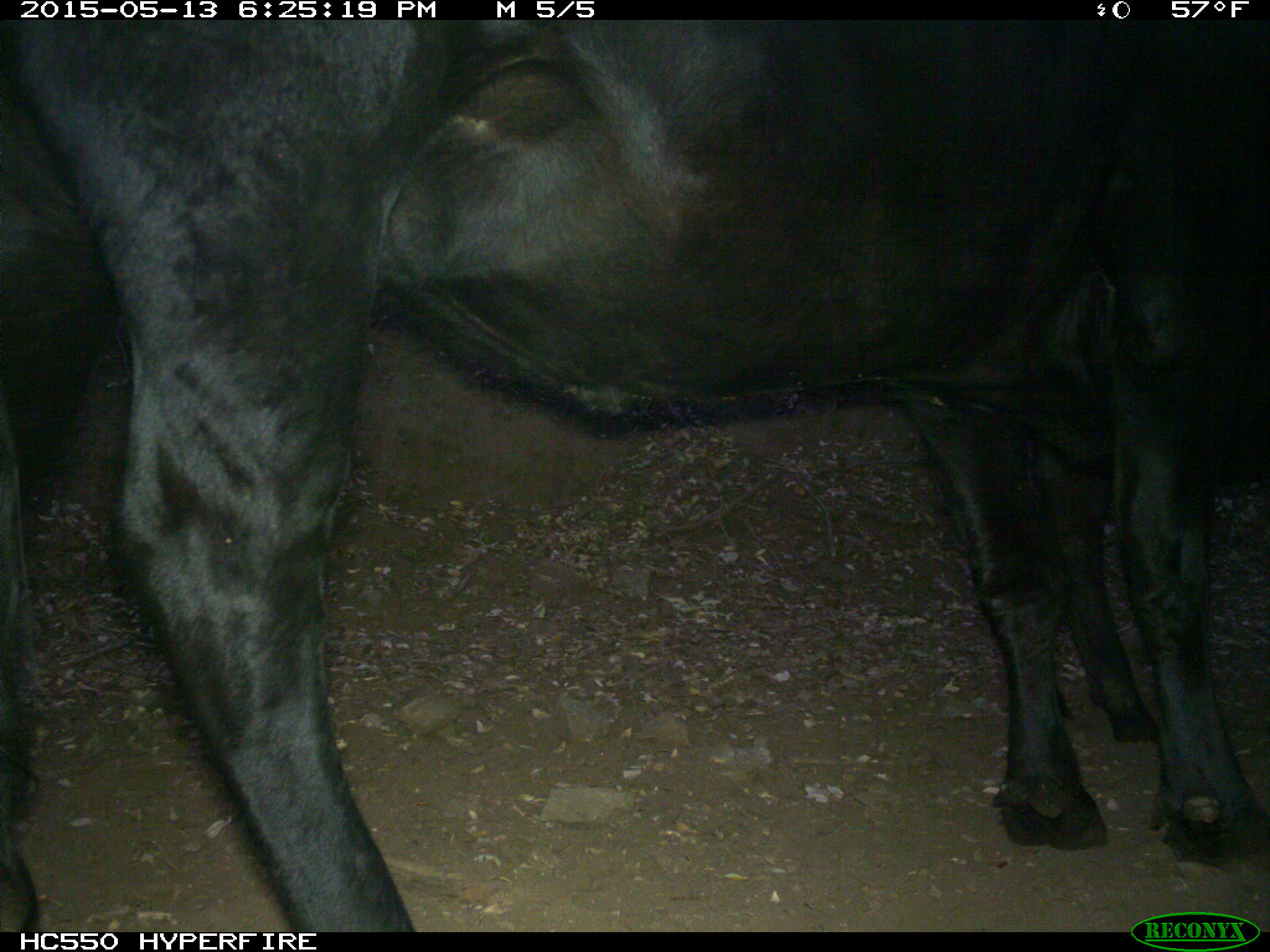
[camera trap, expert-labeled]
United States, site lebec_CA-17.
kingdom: Animalia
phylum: Chordata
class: Mammalia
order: Artiodactyla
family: Bovidae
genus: Bos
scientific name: Bos taurus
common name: domestic cow